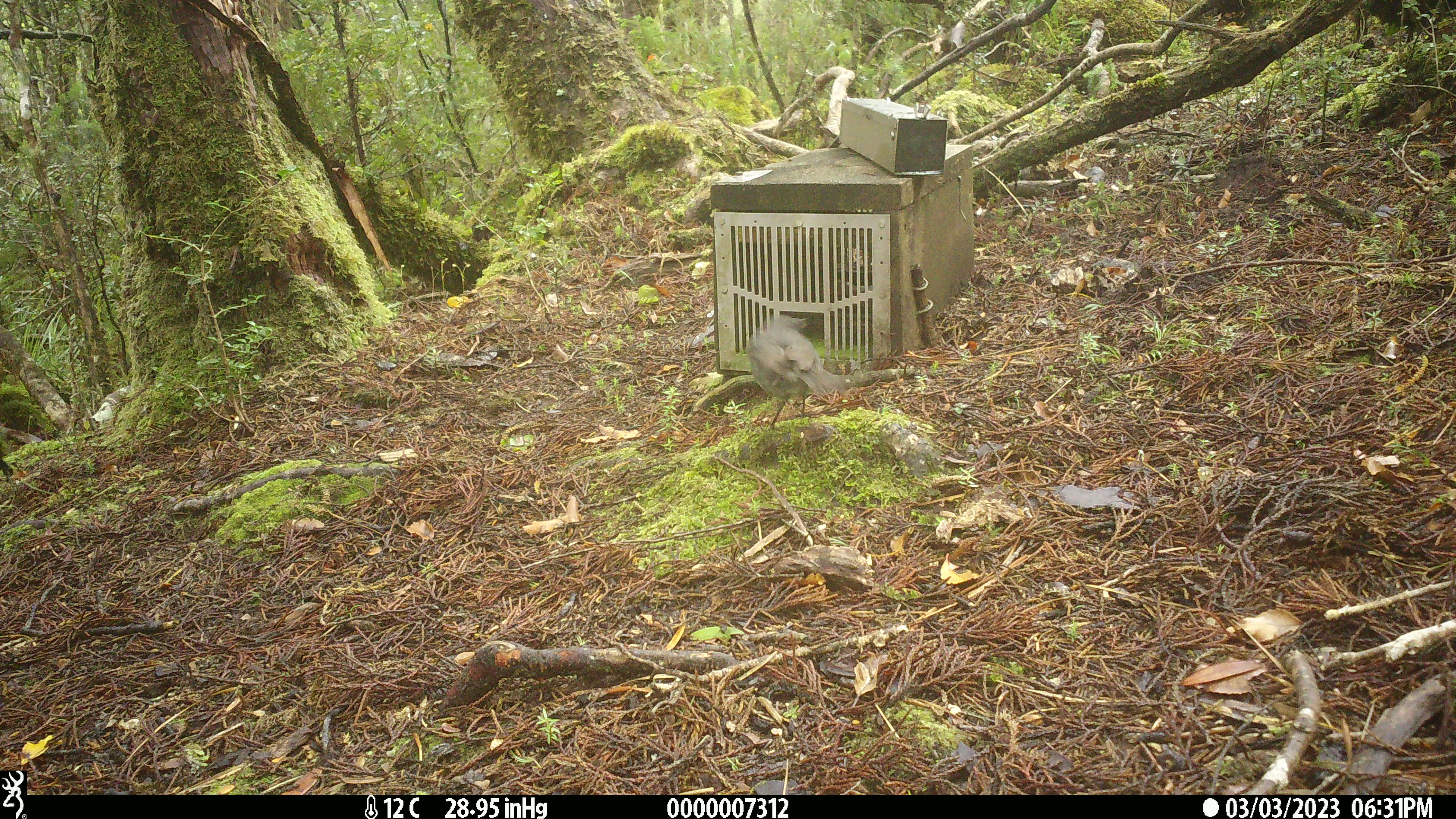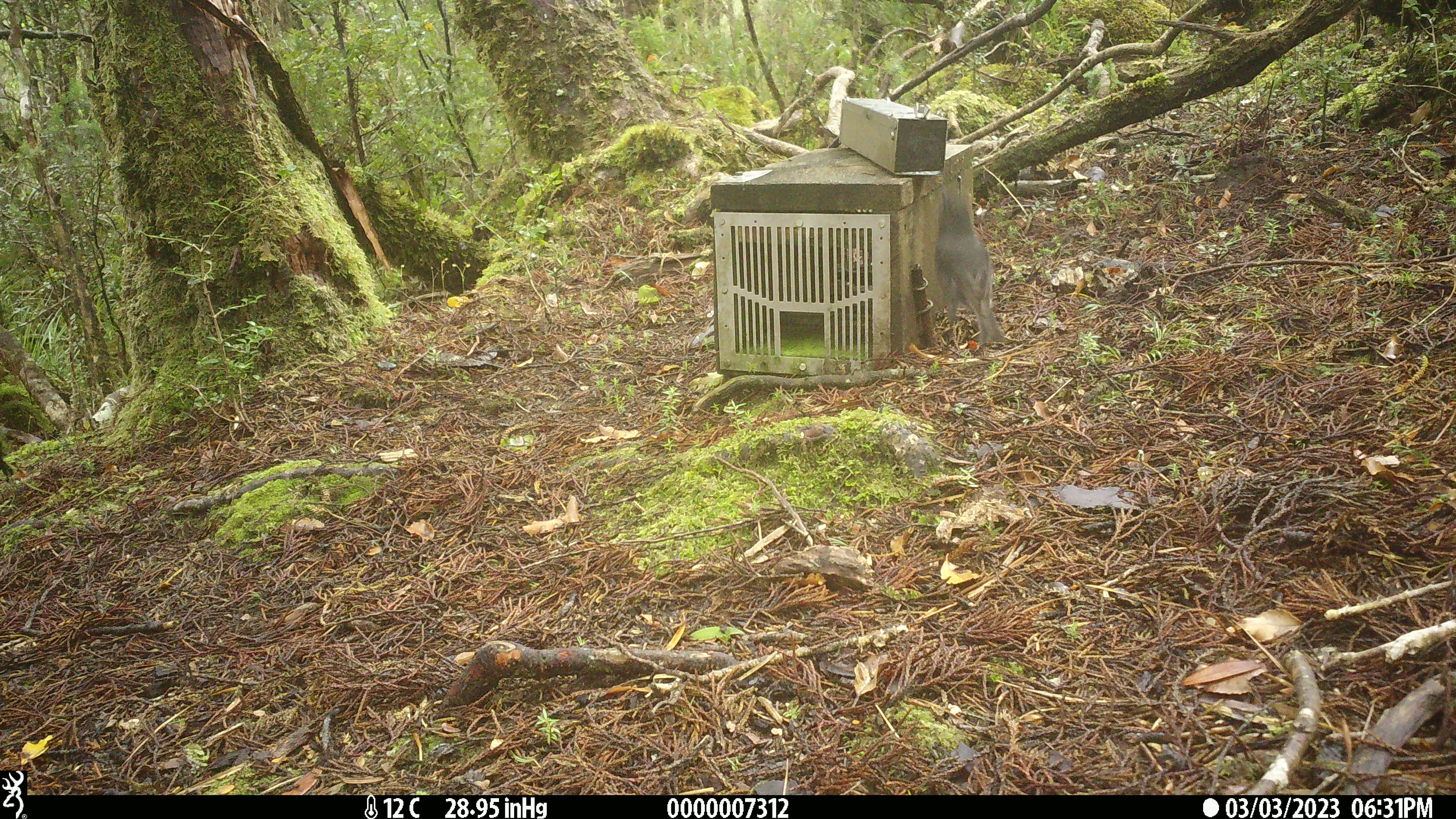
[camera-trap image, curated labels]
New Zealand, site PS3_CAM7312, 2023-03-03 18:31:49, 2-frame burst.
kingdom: Animalia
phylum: Chordata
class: Aves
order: Passeriformes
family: Petroicidae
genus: Petroica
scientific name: Petroica australis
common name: new zealand robin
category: robin